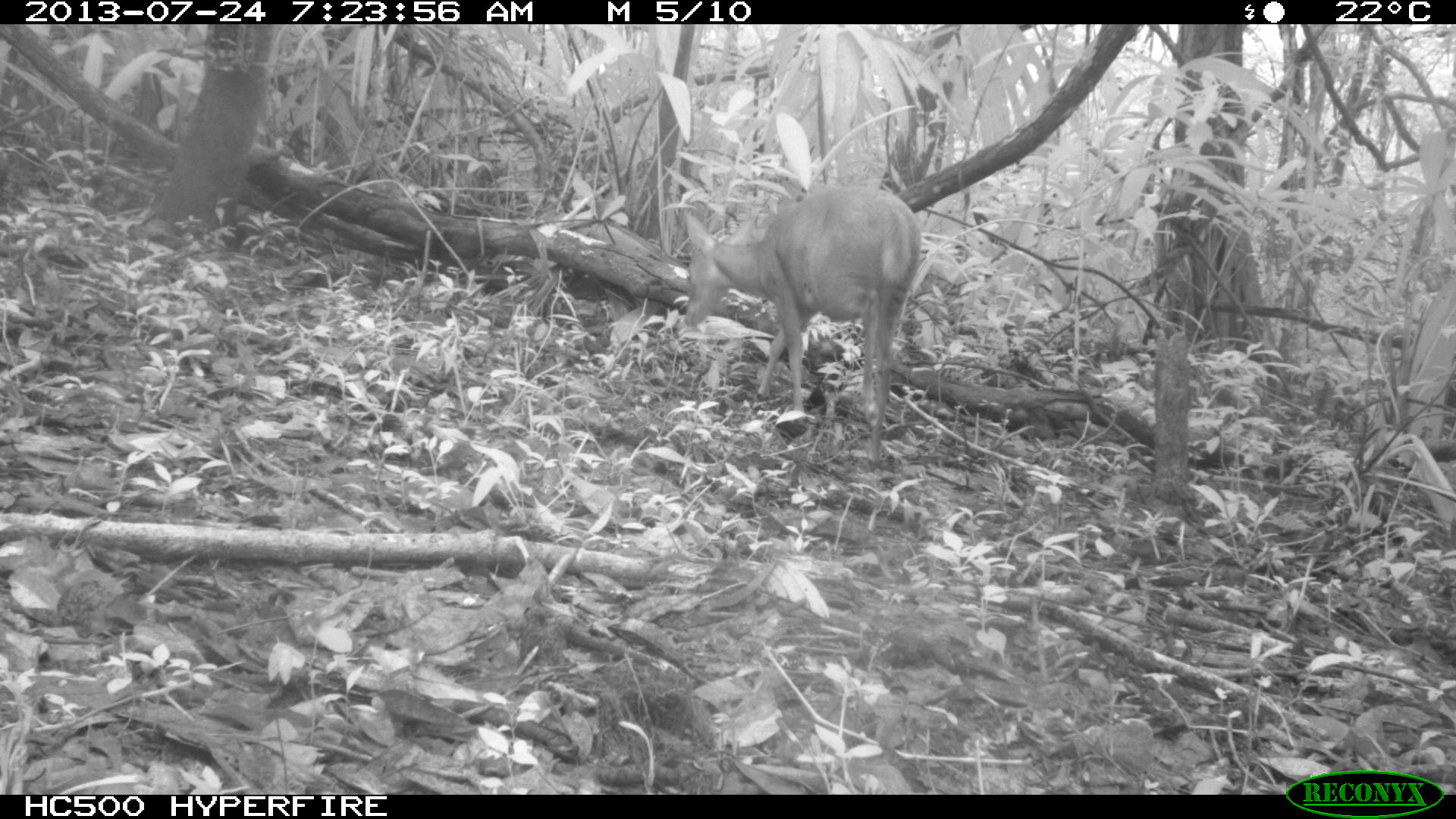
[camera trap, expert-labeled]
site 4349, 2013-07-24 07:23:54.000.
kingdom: Animalia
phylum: Chordata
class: Mammalia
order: Artiodactyla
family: Cervidae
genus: Mazama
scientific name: Mazama temama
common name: central american red brocket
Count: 1.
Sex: female.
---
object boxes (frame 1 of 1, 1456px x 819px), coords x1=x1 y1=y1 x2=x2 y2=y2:
mazama temama: x1=683 y1=184 x2=922 y2=464